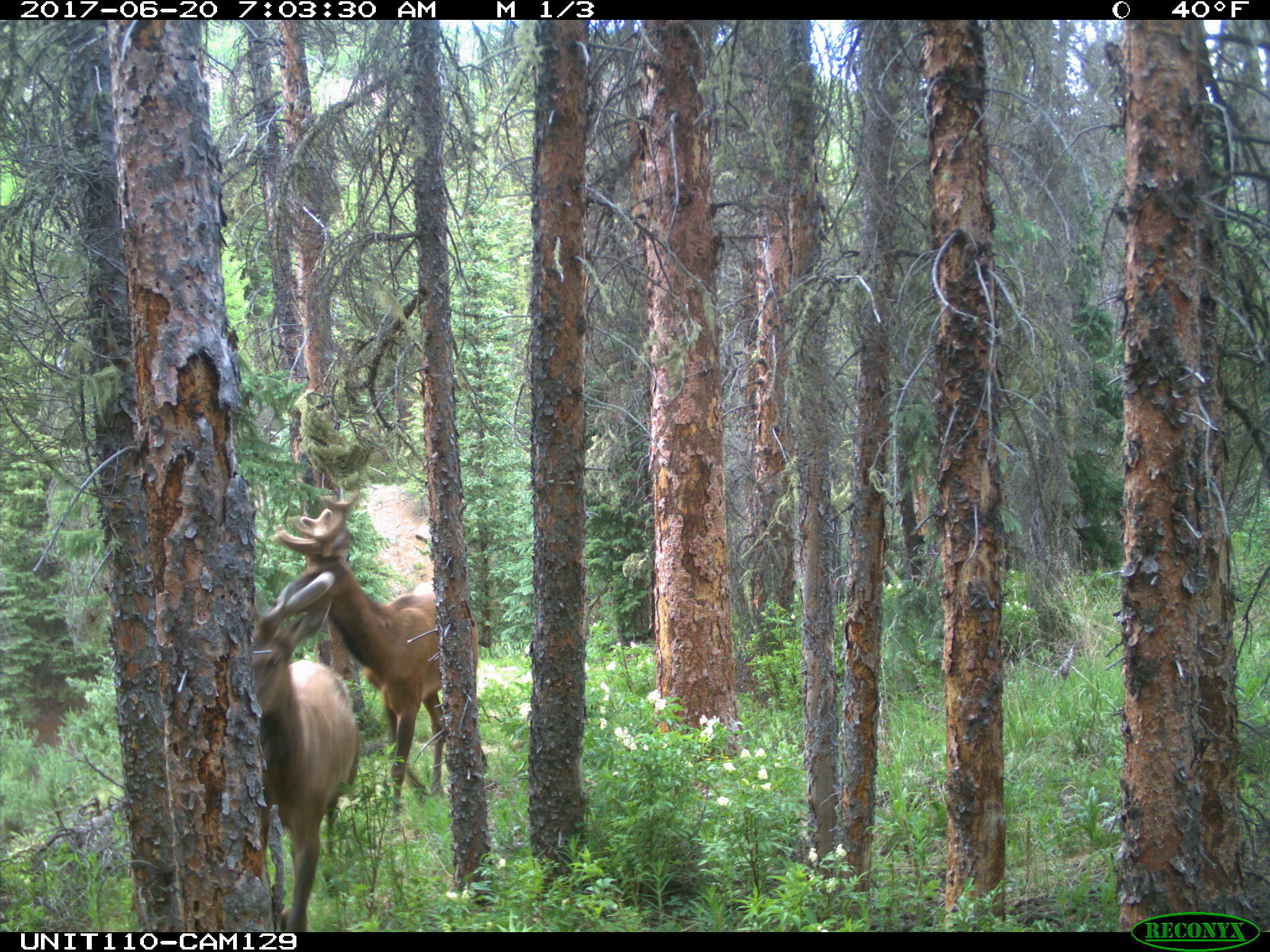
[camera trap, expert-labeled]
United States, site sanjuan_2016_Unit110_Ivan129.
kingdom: Animalia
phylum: Chordata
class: Mammalia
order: Artiodactyla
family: Cervidae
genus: Cervus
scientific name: Cervus elaphus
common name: red deer